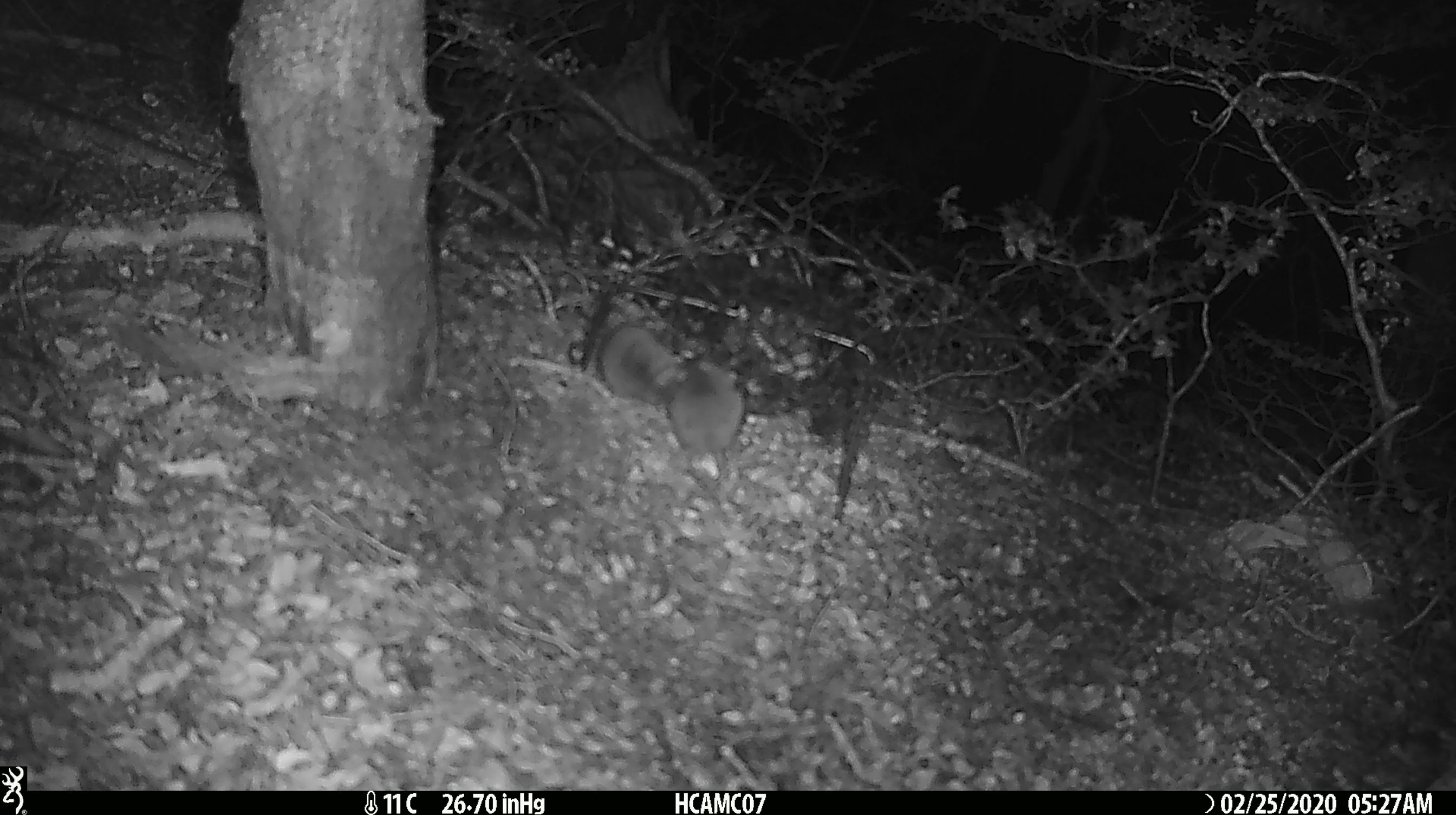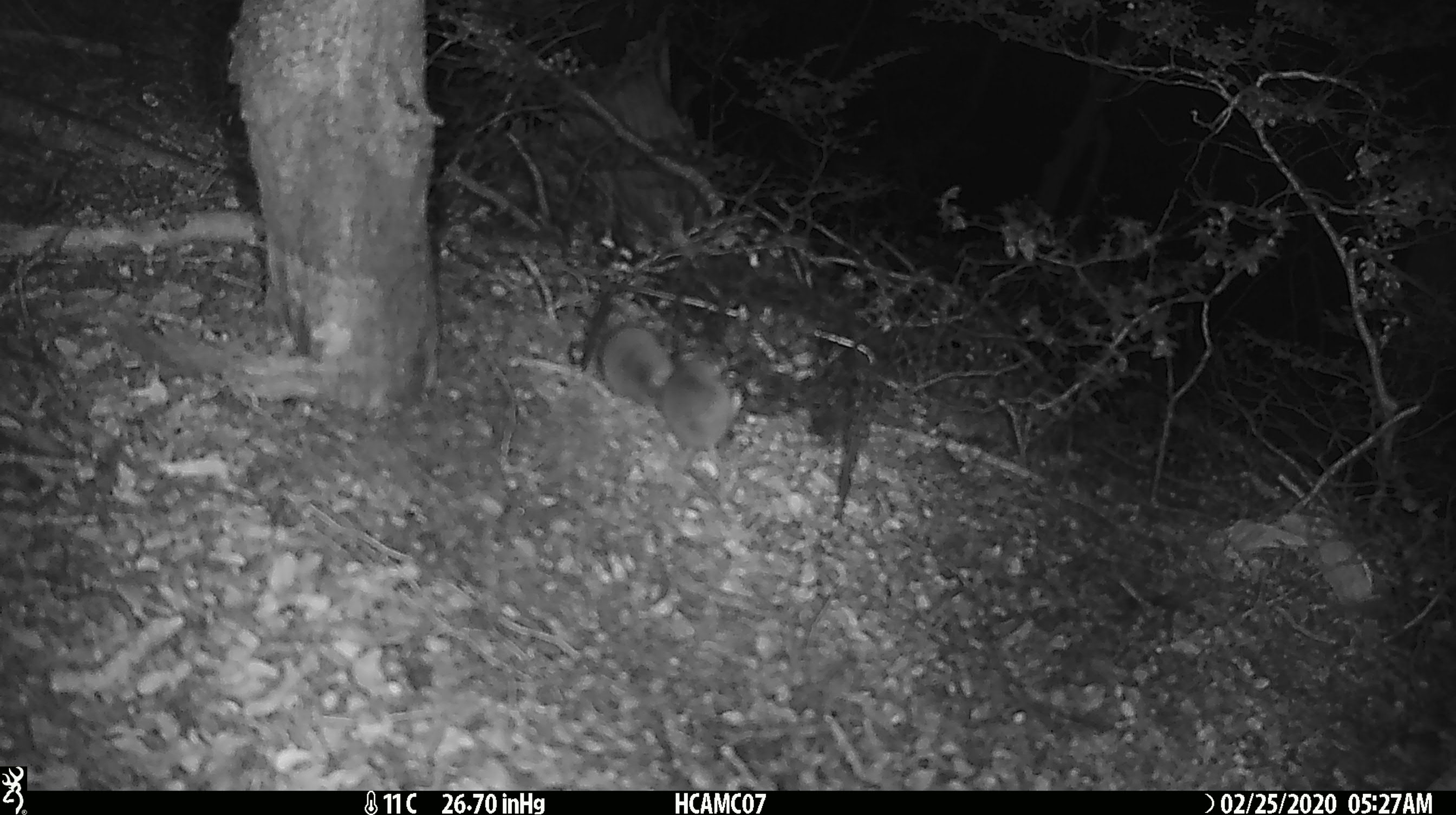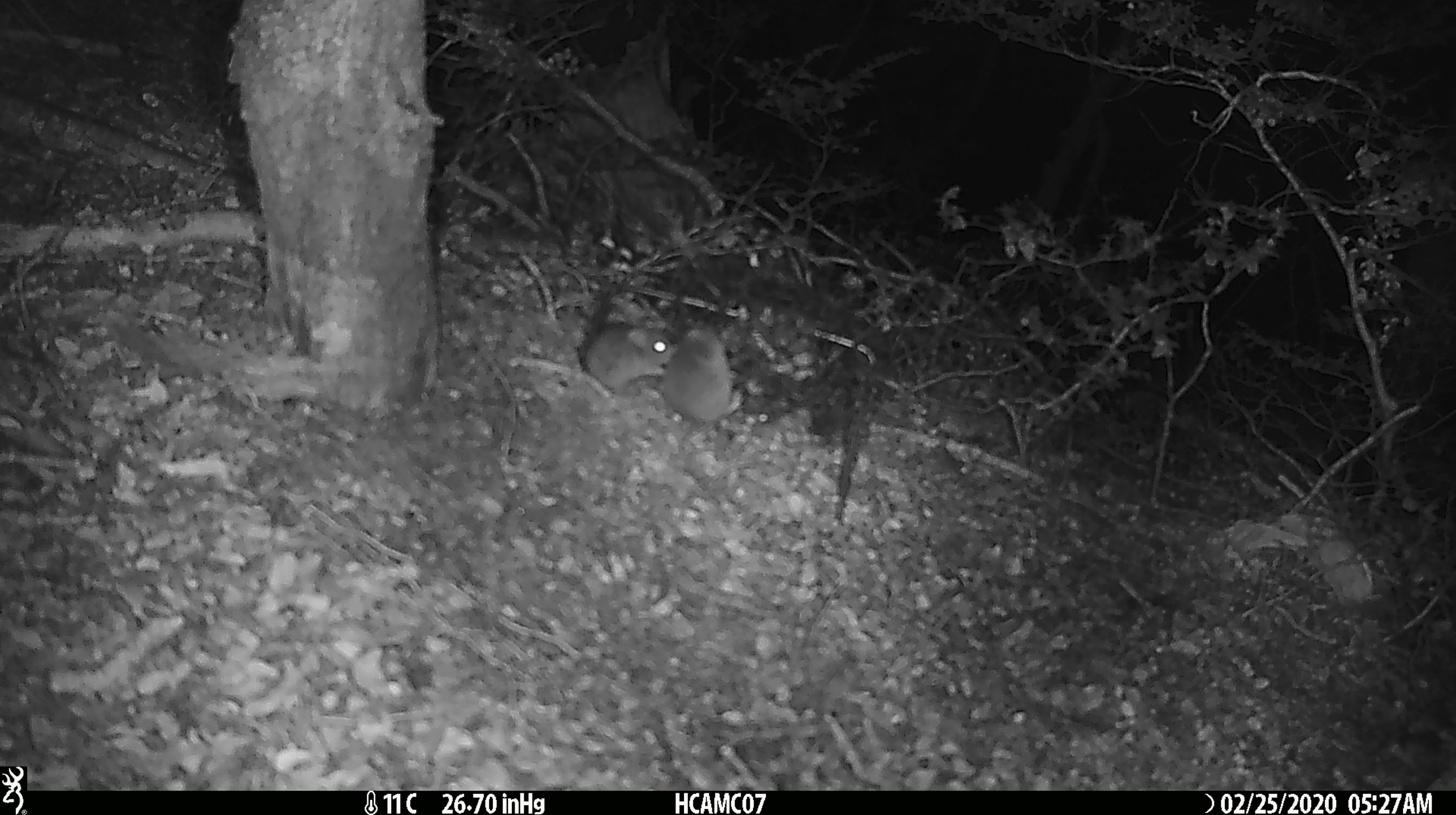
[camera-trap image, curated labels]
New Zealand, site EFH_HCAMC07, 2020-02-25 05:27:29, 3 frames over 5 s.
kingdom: Animalia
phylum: Chordata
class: Mammalia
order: Rodentia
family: Muridae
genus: Mus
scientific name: Mus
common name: mouse